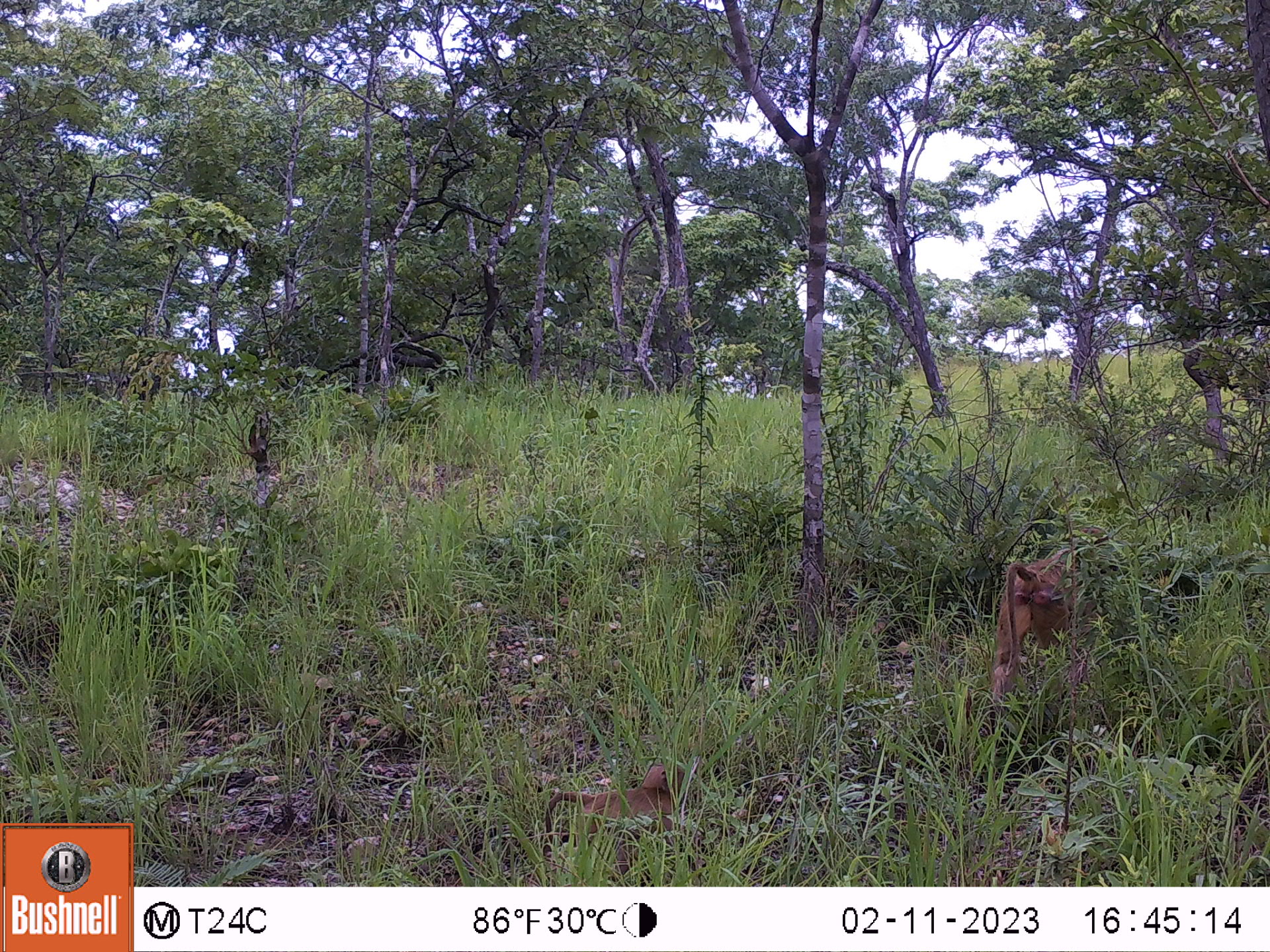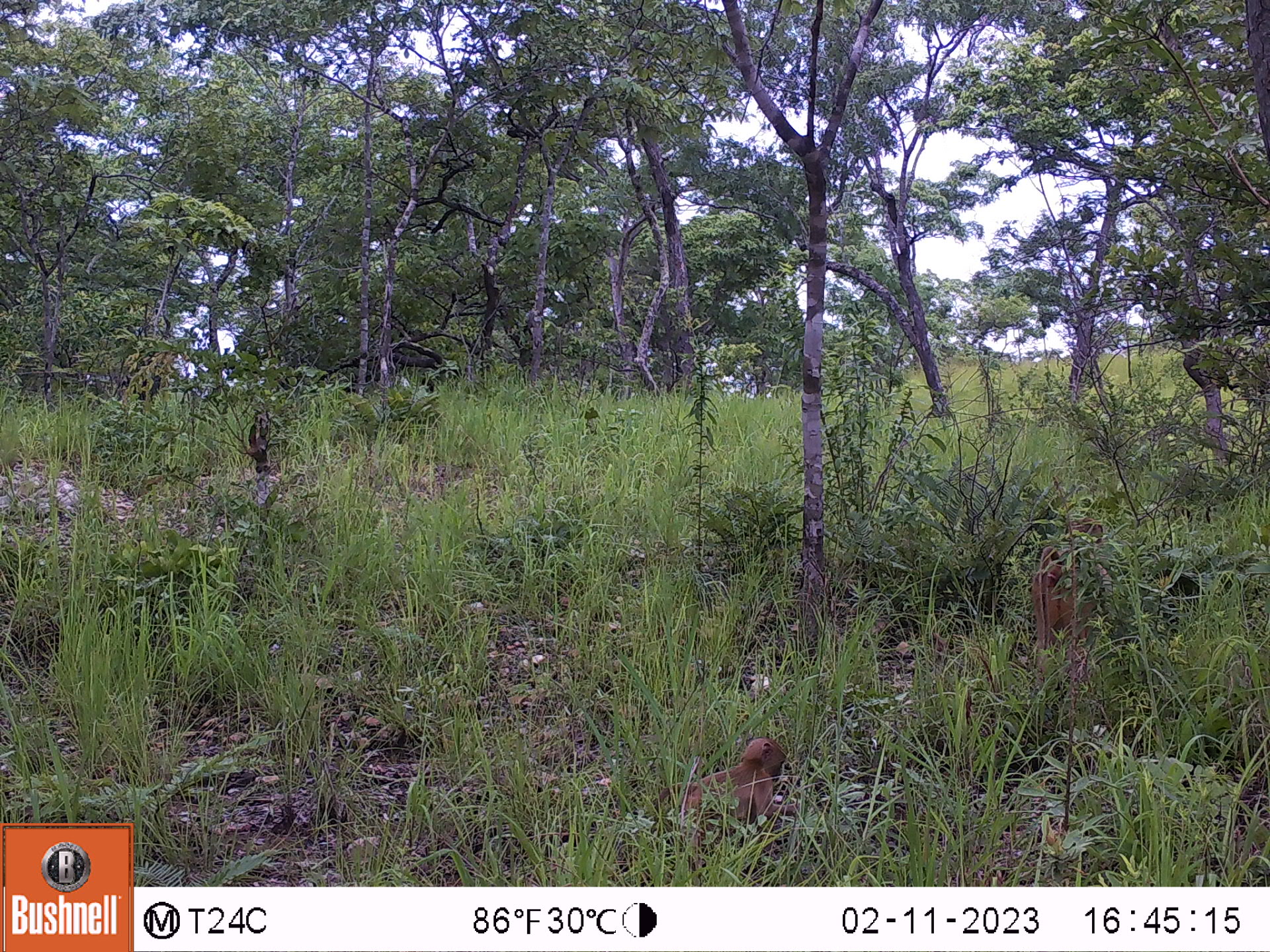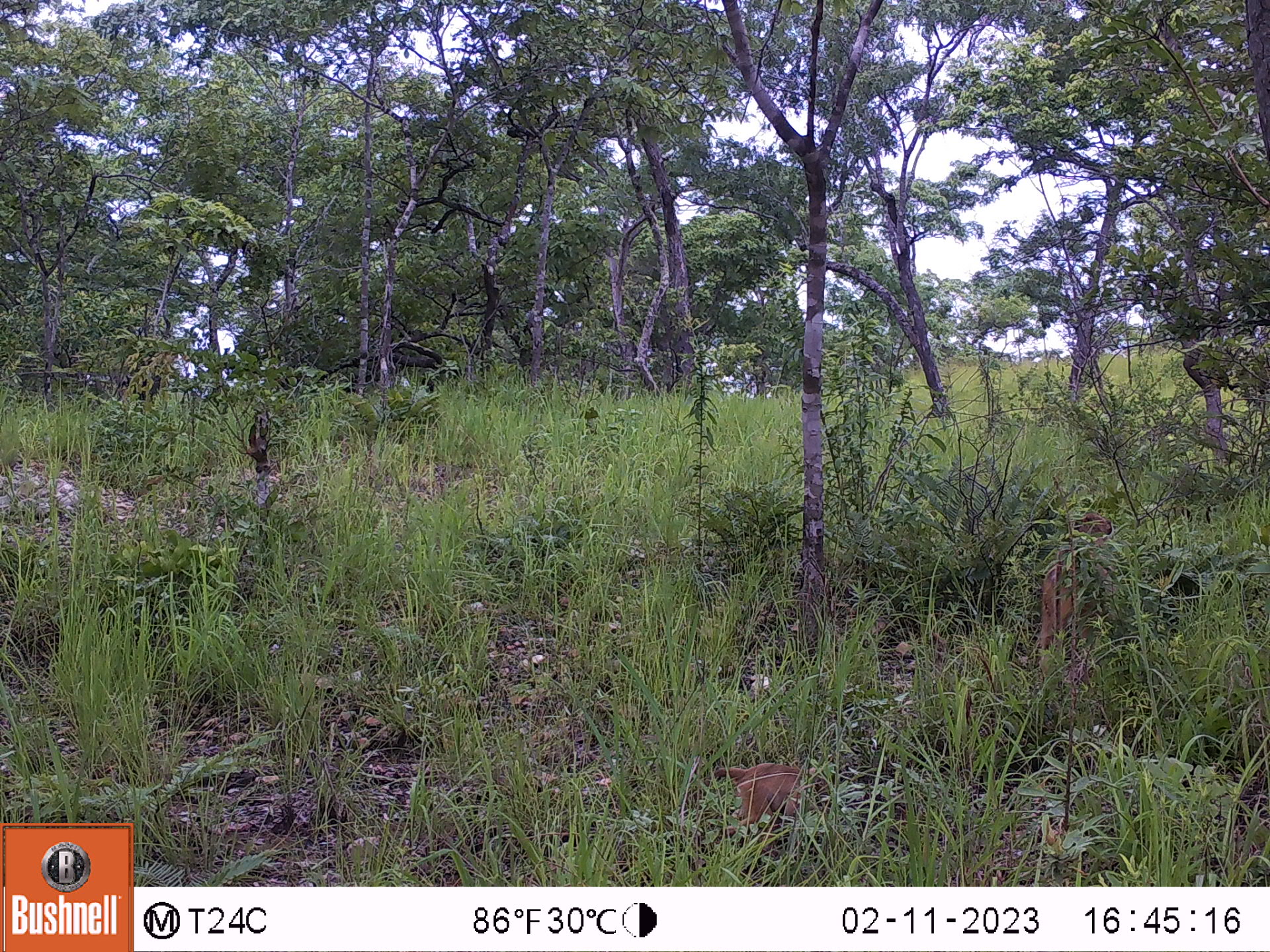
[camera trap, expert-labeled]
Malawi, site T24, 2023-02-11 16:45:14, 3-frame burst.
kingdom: Animalia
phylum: Chordata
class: Mammalia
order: Primates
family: Cercopithecidae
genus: Papio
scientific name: Papio cynocephalus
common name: yellow baboon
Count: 2.